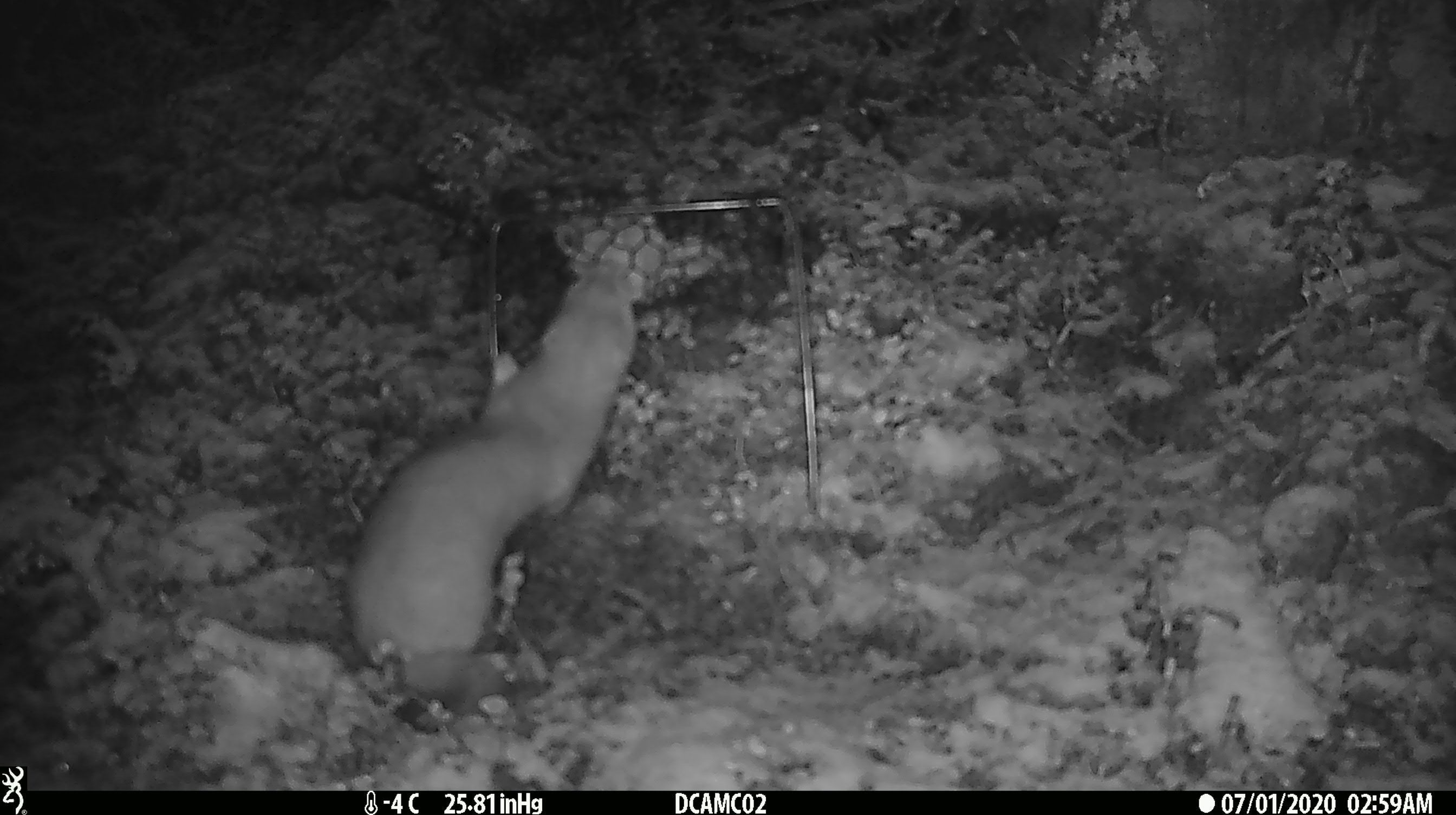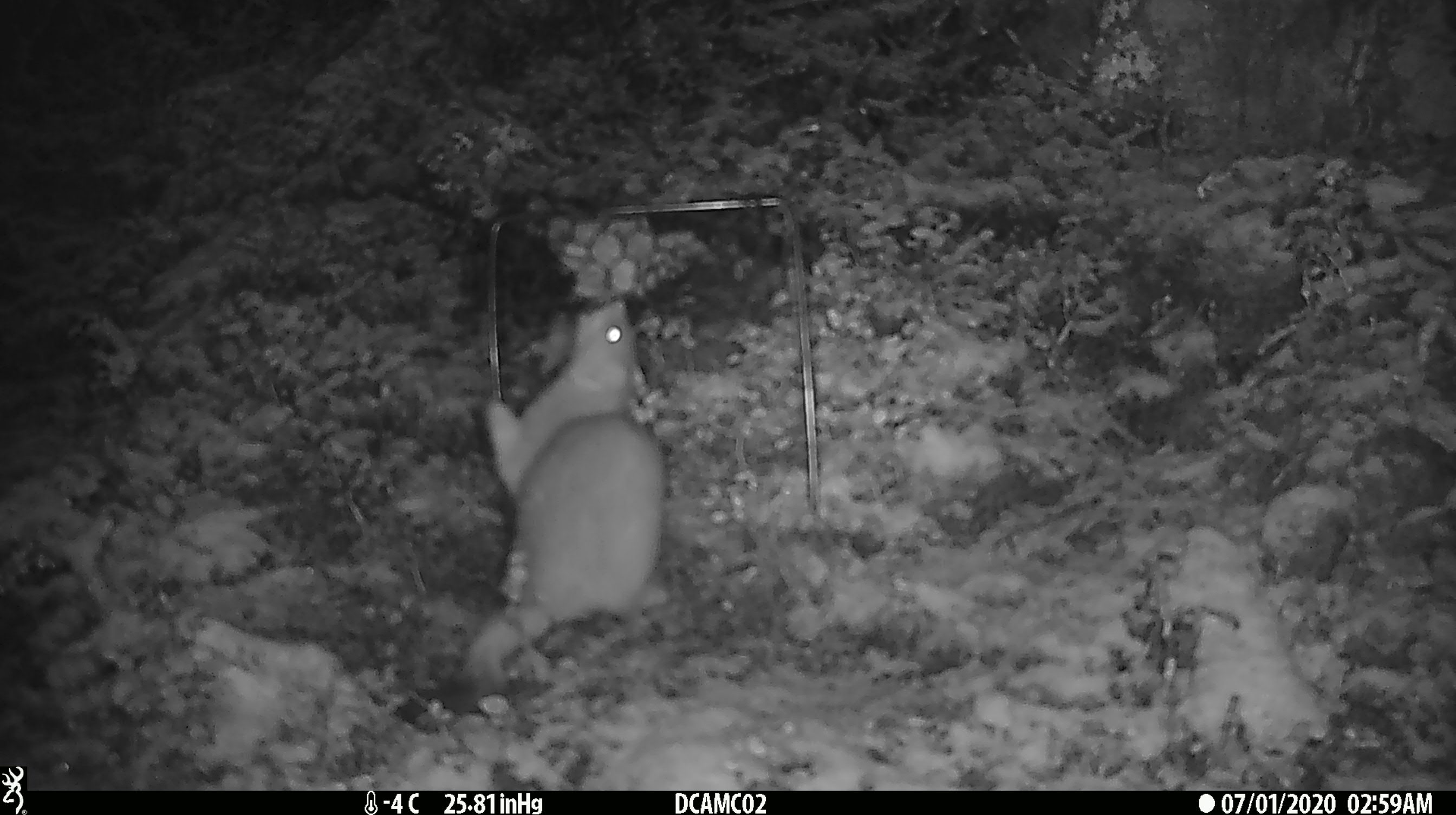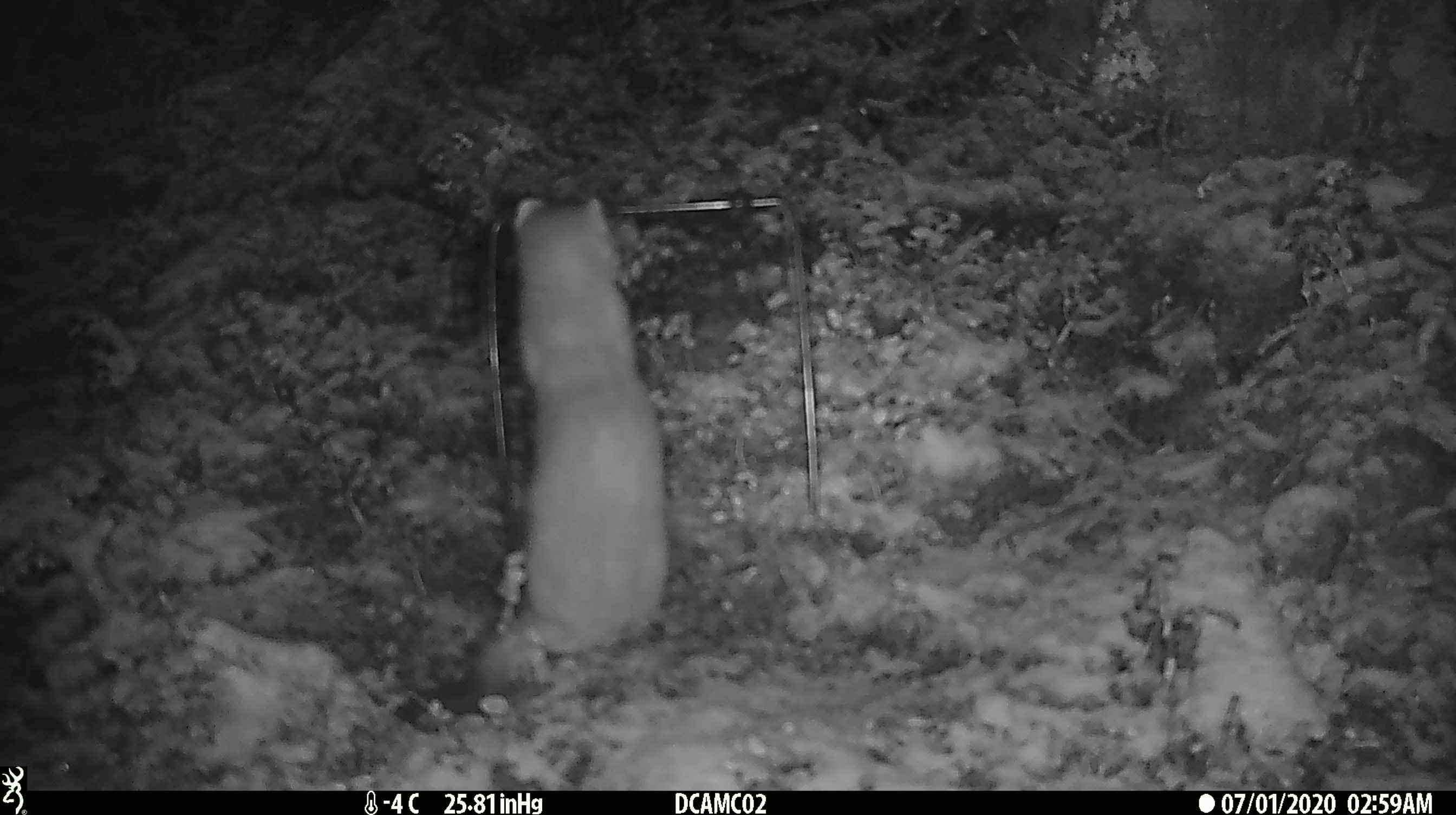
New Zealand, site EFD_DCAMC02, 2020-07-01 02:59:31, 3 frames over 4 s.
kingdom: Animalia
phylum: Chordata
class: Mammalia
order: Carnivora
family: Mustelidae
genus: Mustela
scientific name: Mustela erminea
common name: stoat